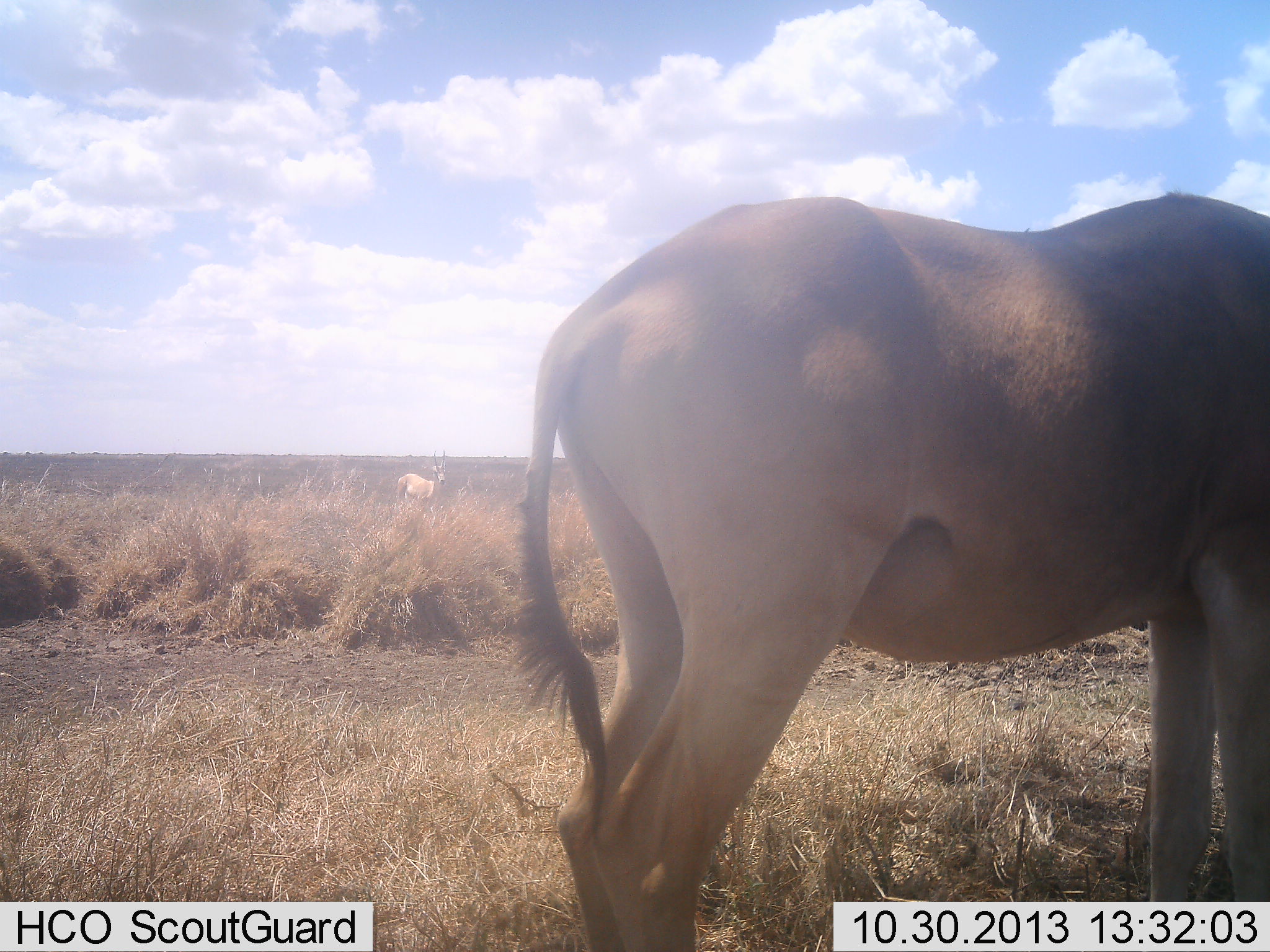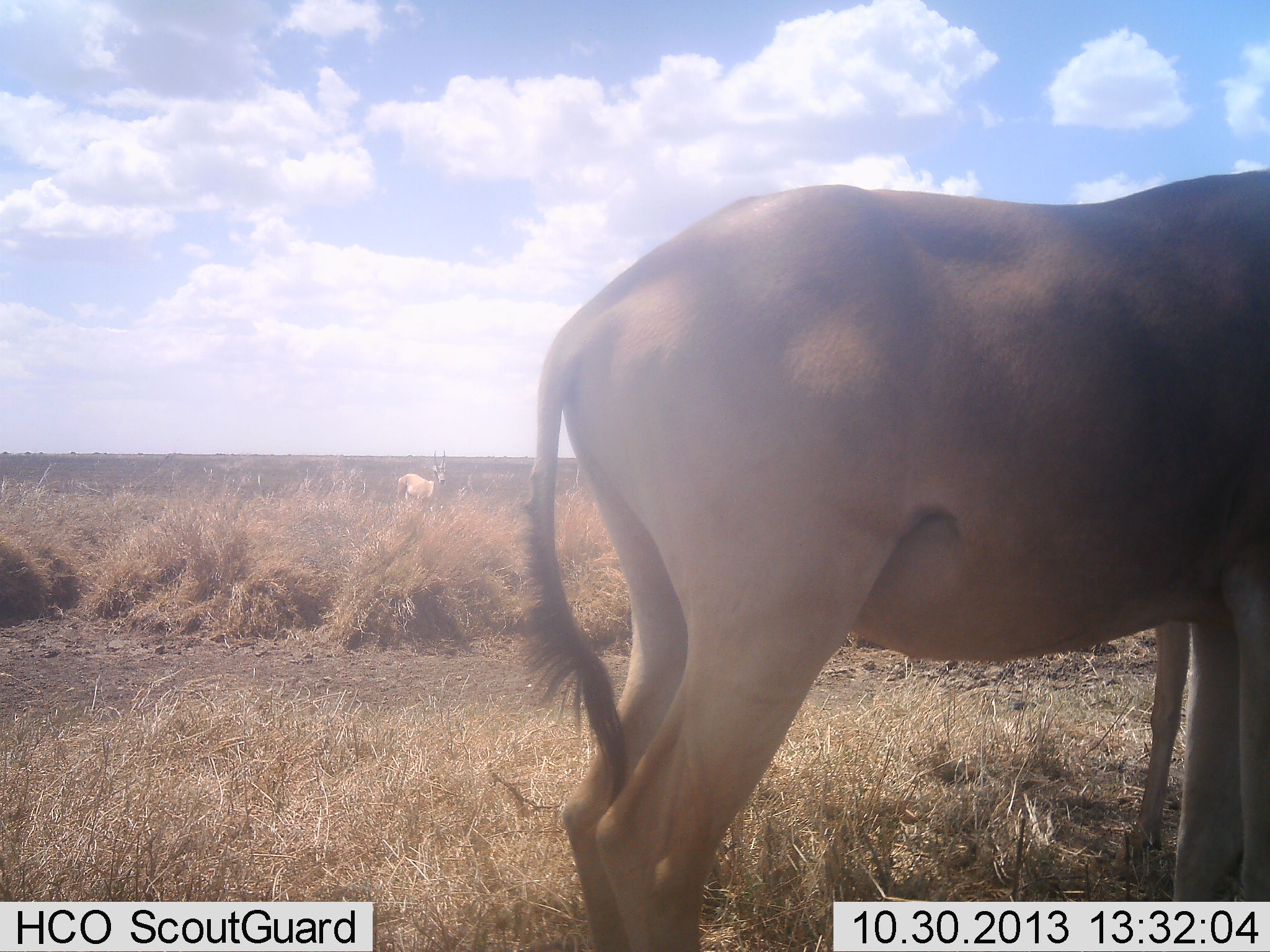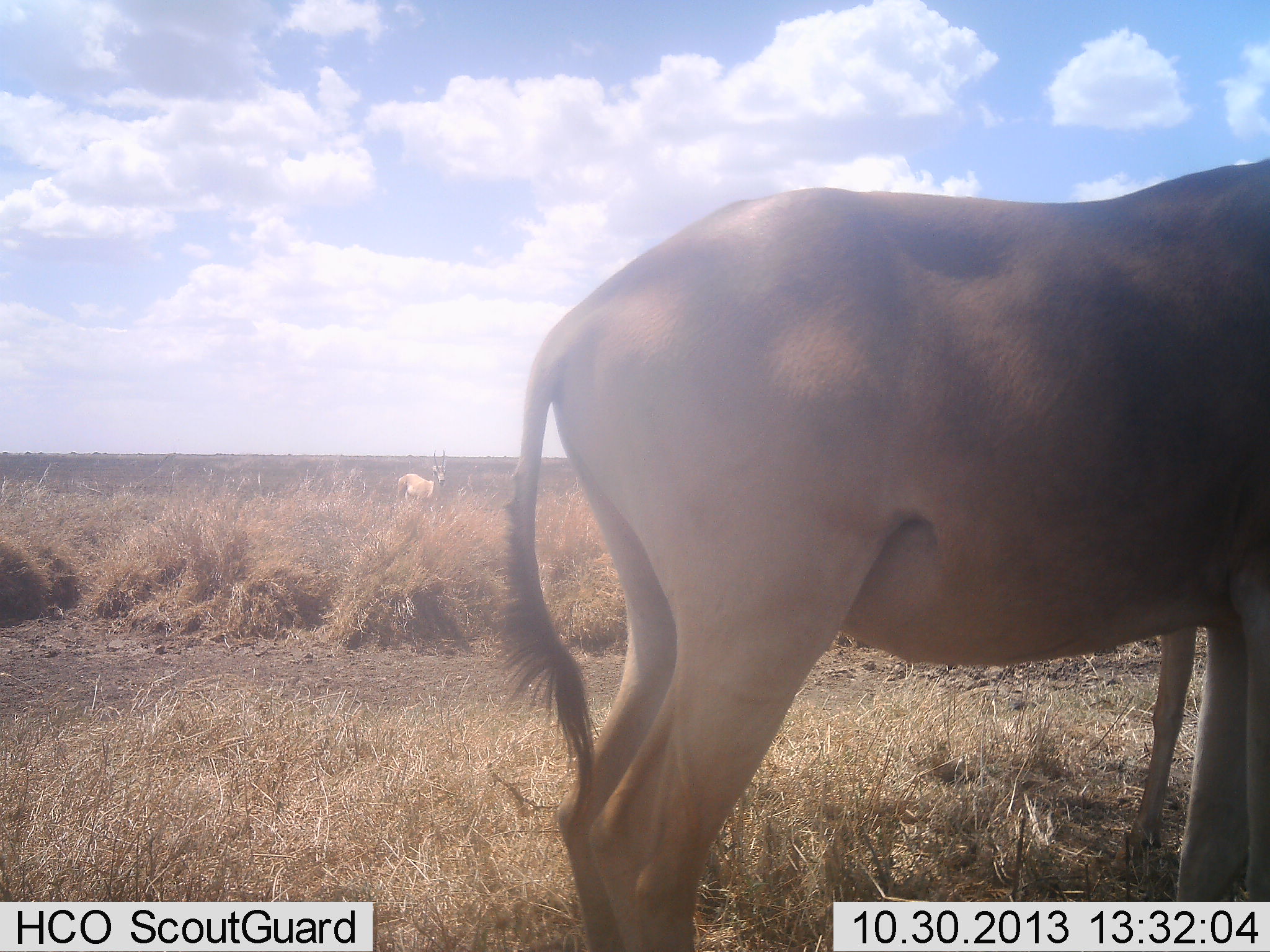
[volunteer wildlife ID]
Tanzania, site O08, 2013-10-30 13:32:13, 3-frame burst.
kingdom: Animalia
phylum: Chordata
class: Mammalia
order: Artiodactyla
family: Bovidae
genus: Alcelaphus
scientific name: Alcelaphus buselaphus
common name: hartebeest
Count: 1.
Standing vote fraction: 100%.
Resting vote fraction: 0%.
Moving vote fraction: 0%.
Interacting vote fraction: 0%.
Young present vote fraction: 6%.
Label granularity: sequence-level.